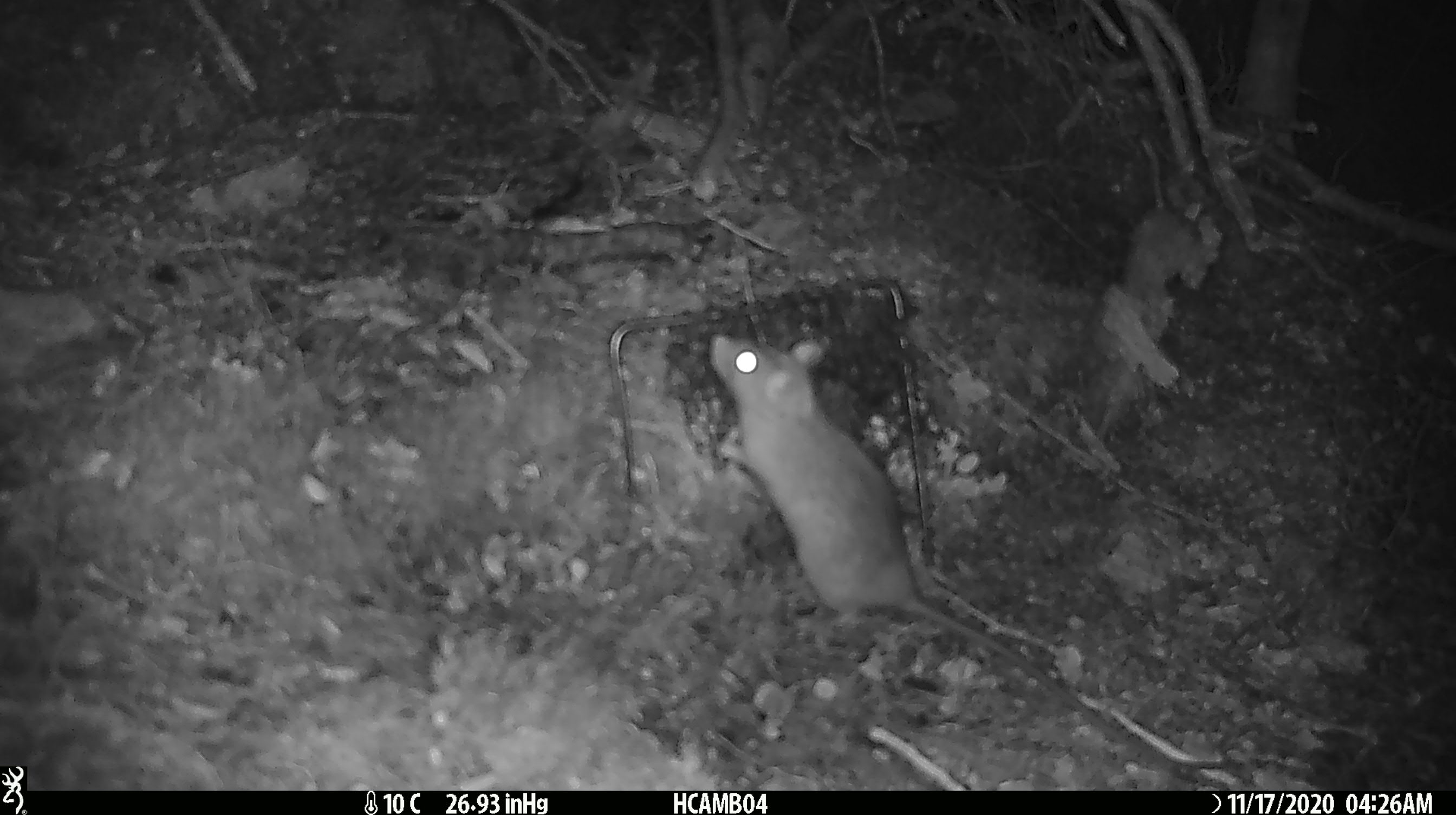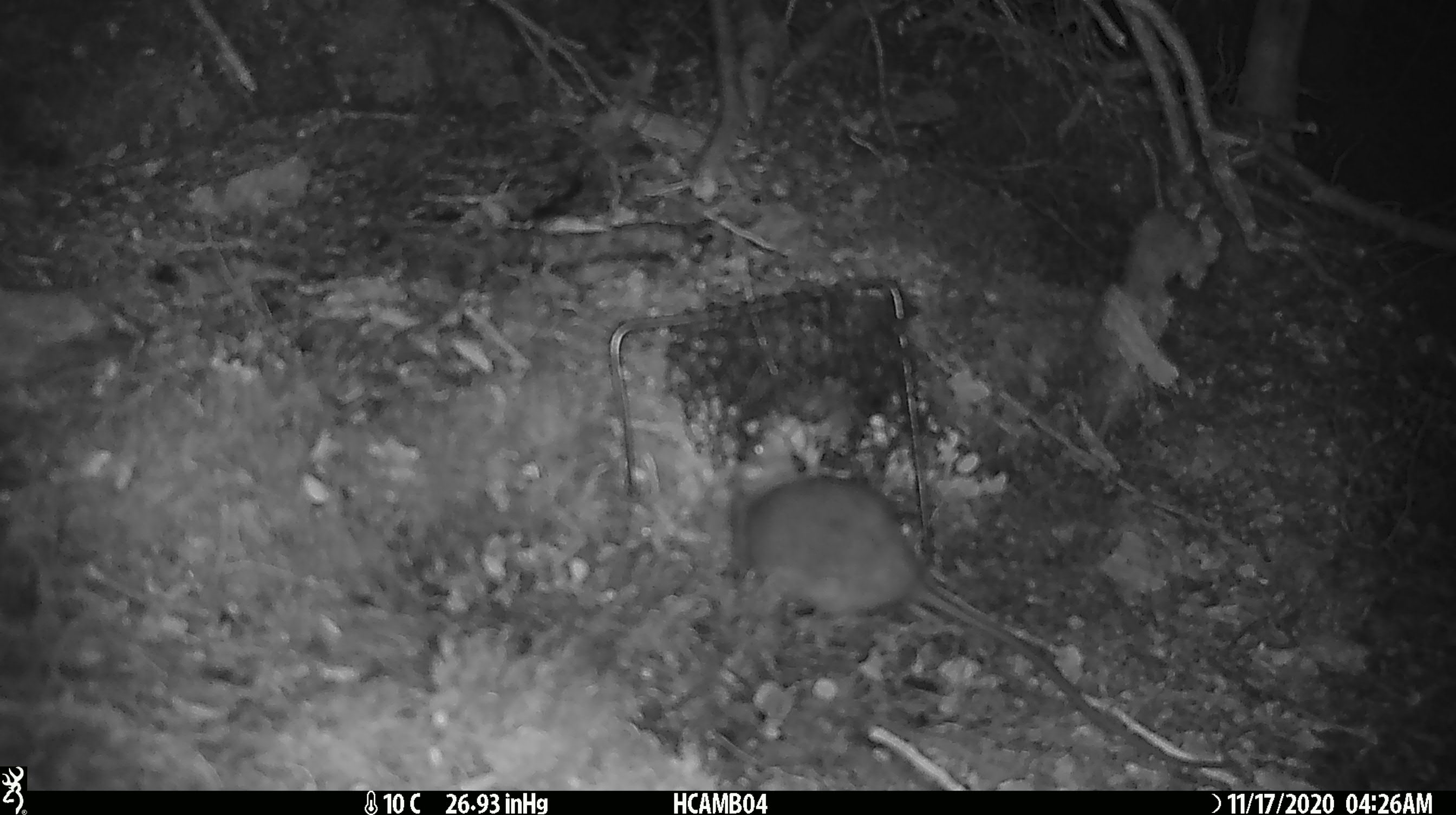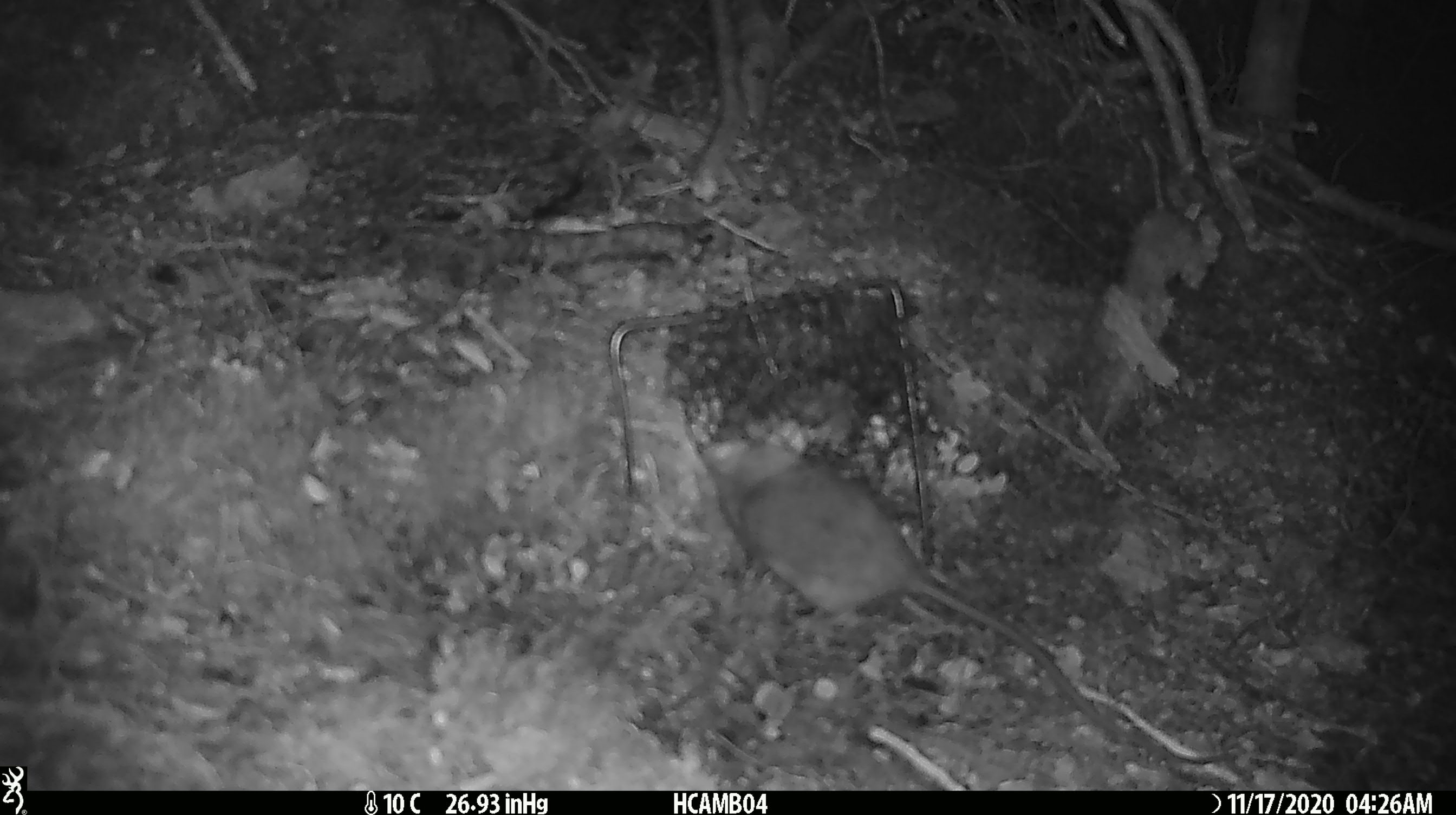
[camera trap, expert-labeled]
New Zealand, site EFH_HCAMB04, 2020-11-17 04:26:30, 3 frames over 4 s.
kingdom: Animalia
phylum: Chordata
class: Mammalia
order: Rodentia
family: Muridae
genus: Rattus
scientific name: Rattus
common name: rat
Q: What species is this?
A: Rat (Rattus).